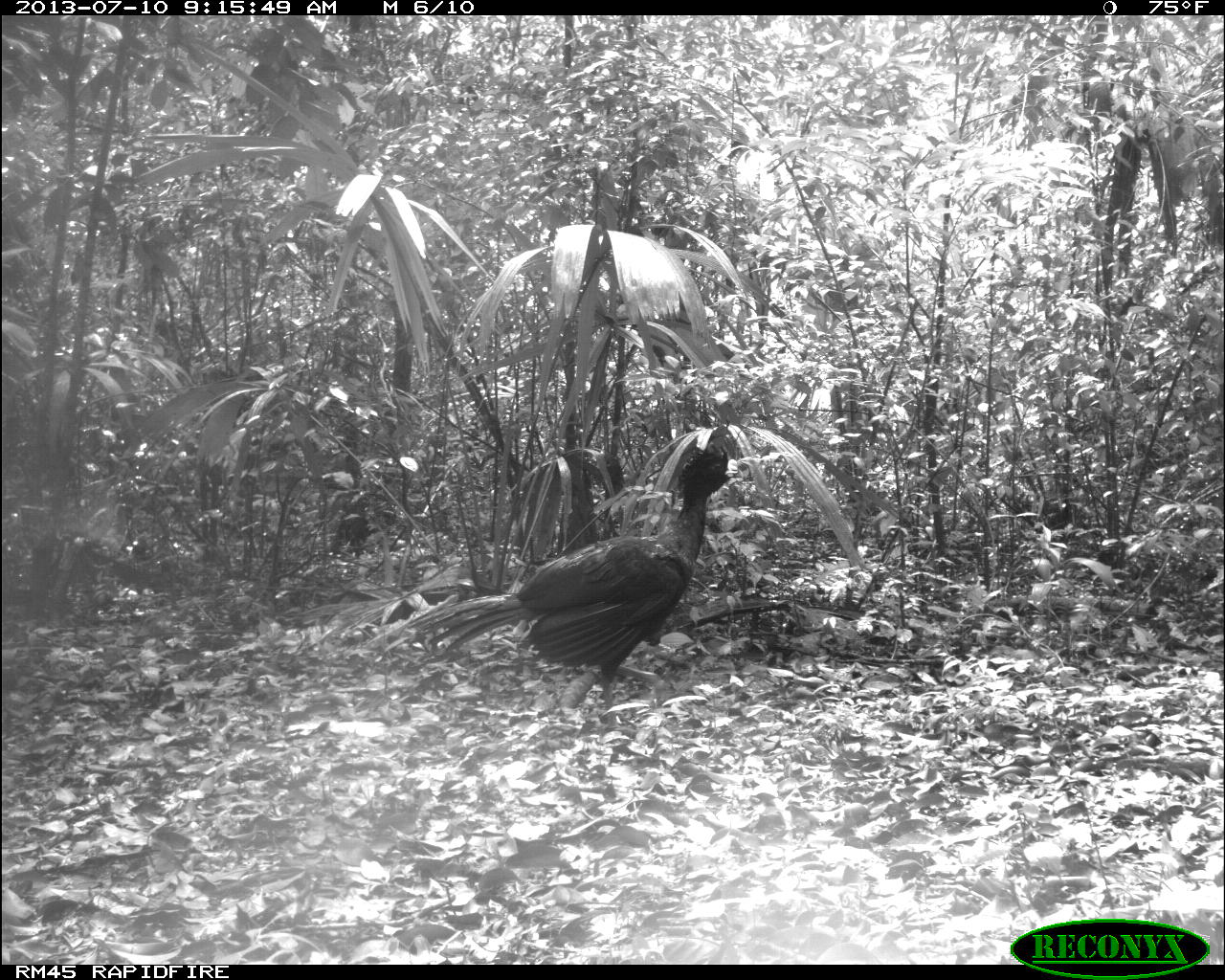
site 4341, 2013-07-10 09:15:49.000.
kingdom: Animalia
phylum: Chordata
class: Aves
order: Galliformes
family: Cracidae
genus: Crax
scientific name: Crax rubra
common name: great curassow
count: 2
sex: male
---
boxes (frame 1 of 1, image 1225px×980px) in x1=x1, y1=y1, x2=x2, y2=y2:
crax rubra: x1=404, y1=446, x2=739, y2=729